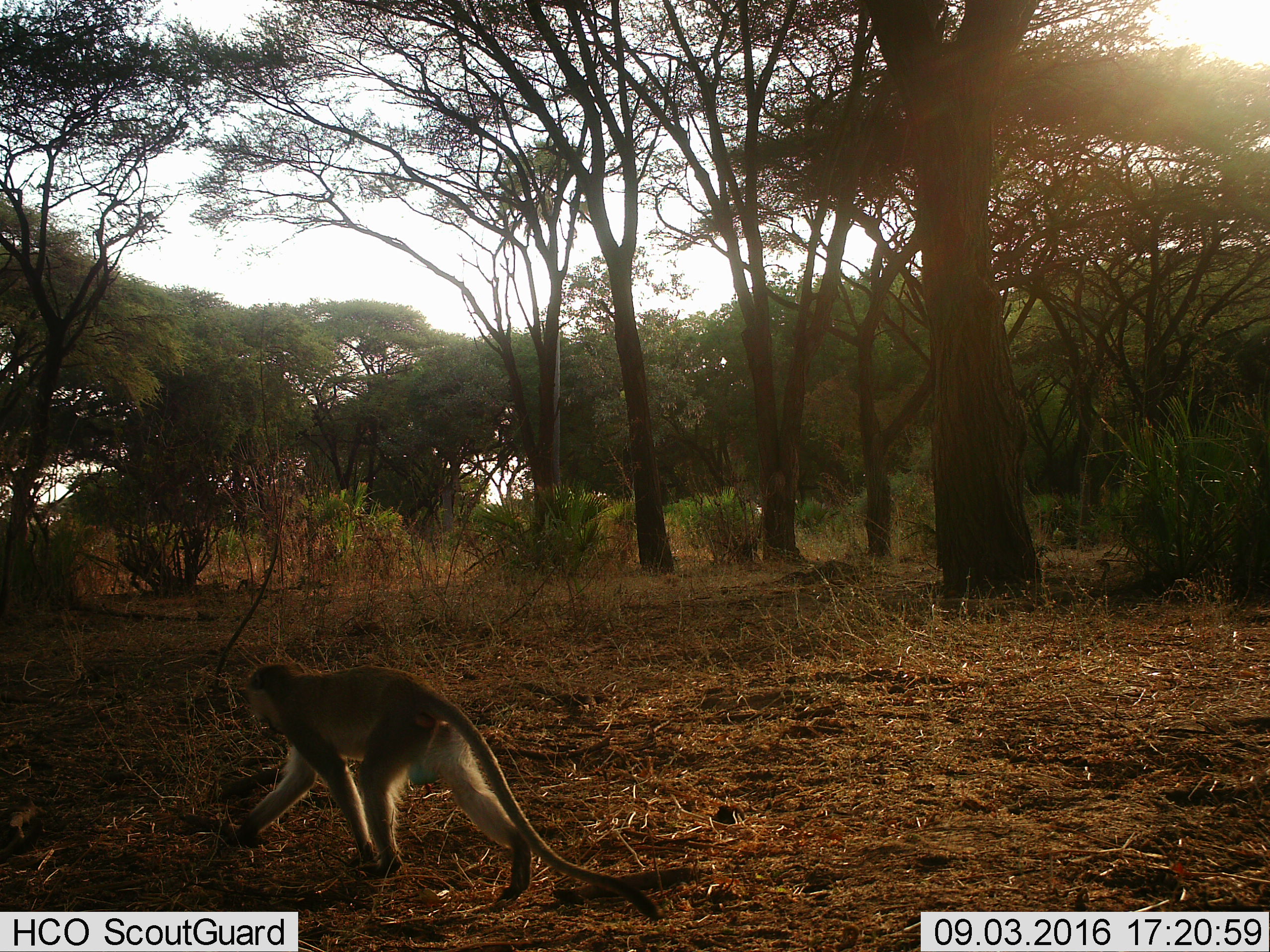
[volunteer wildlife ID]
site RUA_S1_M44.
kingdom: Animalia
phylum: Chordata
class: Mammalia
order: Primates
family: Cercopithecidae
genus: Chlorocebus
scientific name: Chlorocebus pygerythrus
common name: vervet monkey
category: monkeyvervet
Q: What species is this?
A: Monkeyvervet (vervet monkey) (Chlorocebus pygerythrus).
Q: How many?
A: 1.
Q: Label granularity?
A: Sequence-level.